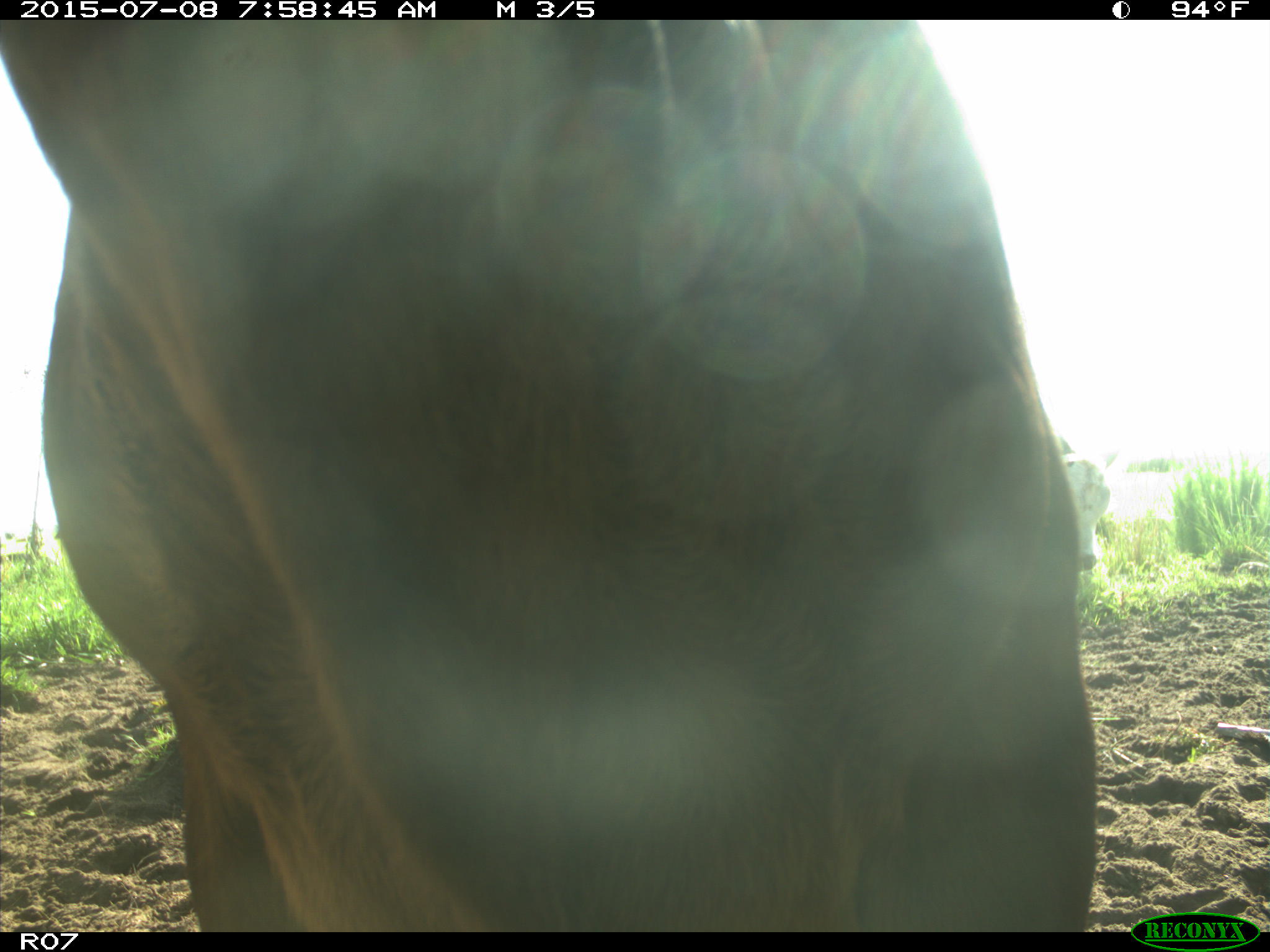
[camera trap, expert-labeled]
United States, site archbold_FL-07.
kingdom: Animalia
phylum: Chordata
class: Mammalia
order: Artiodactyla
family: Bovidae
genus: Bos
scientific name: Bos taurus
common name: domestic cow